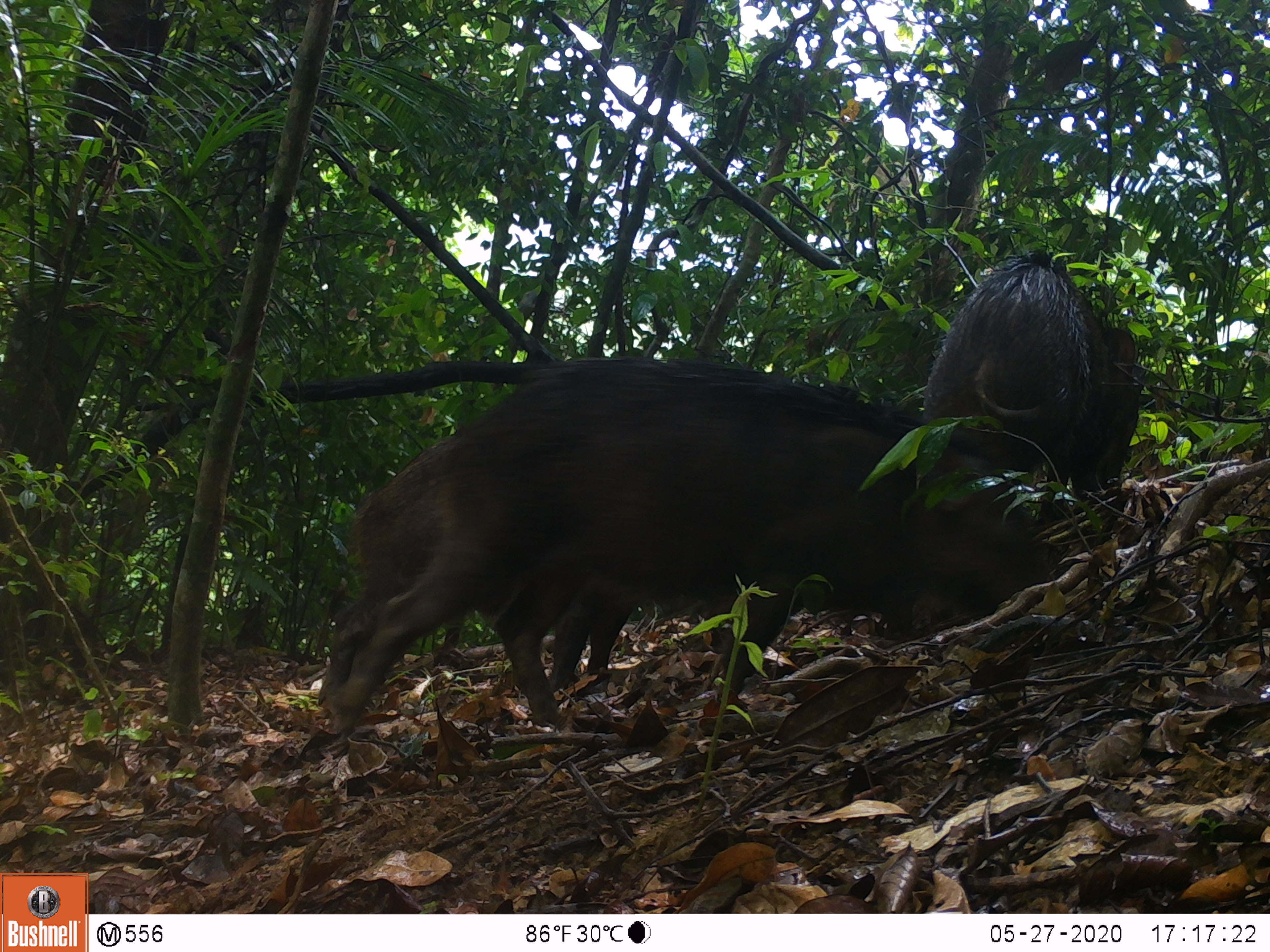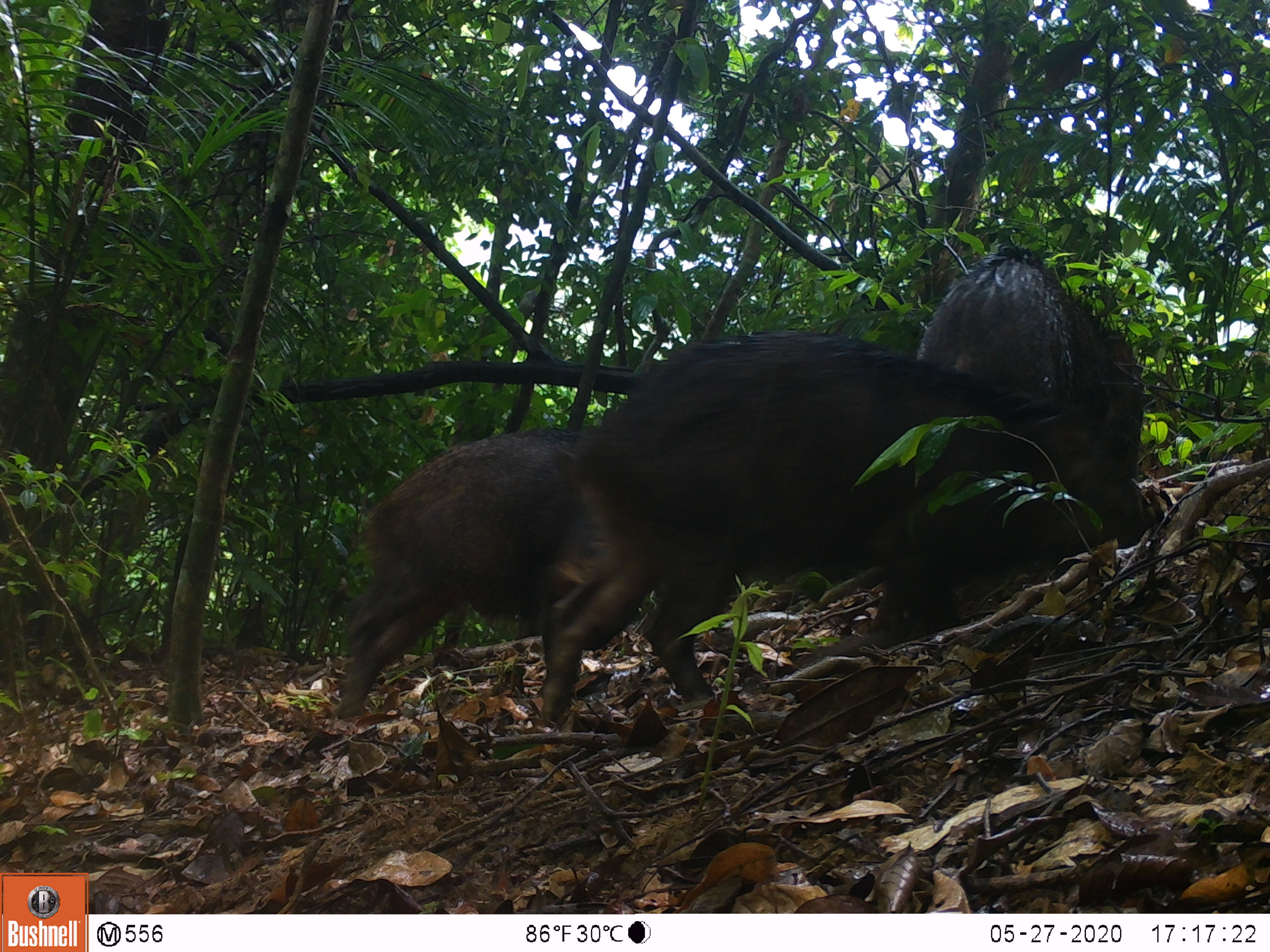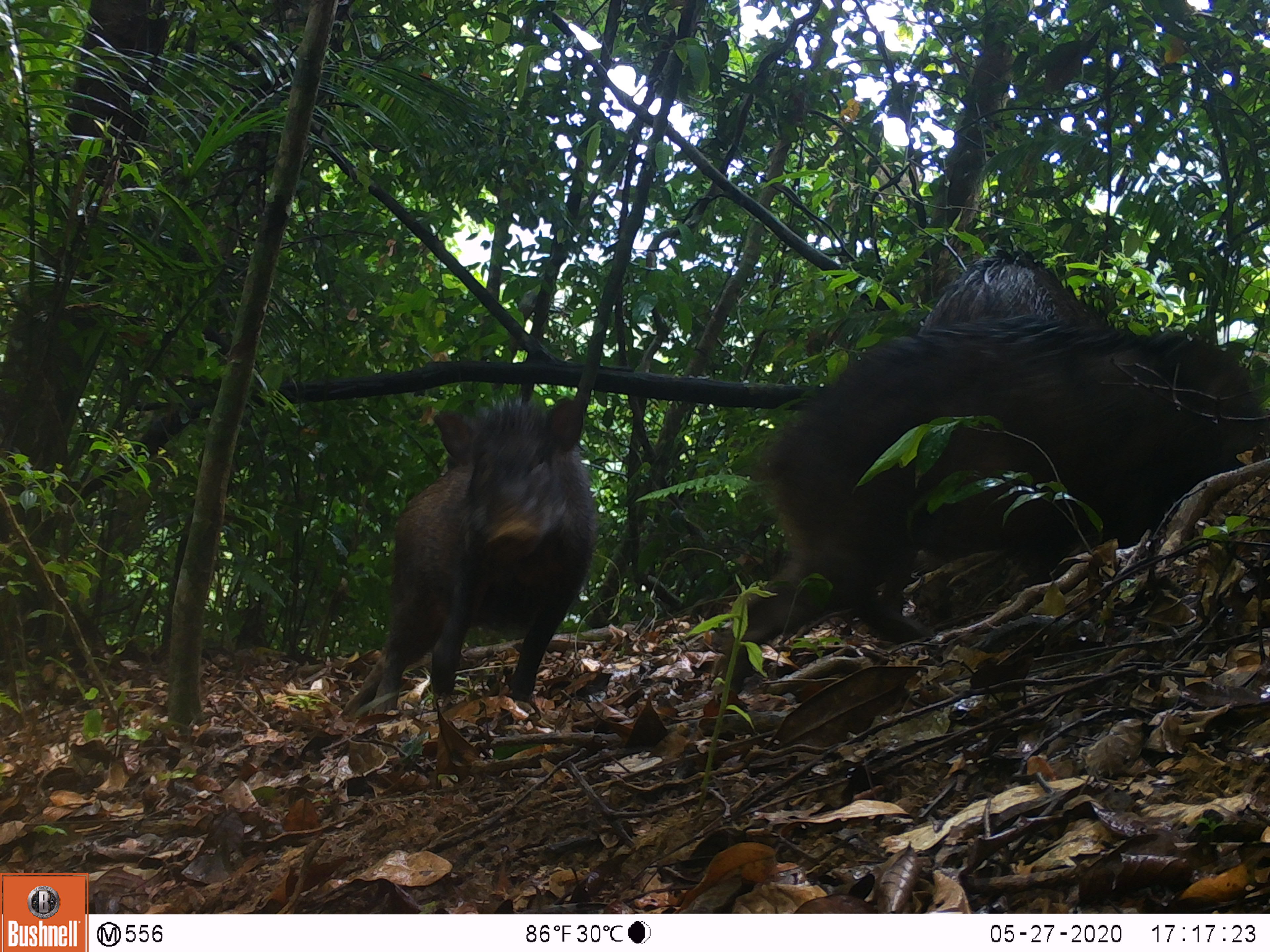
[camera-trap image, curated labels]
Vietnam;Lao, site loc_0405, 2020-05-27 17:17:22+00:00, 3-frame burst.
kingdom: Animalia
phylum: Chordata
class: Mammalia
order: Artiodactyla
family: Suidae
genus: Sus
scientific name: Sus scrofa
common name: eurasian wild pig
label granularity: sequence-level